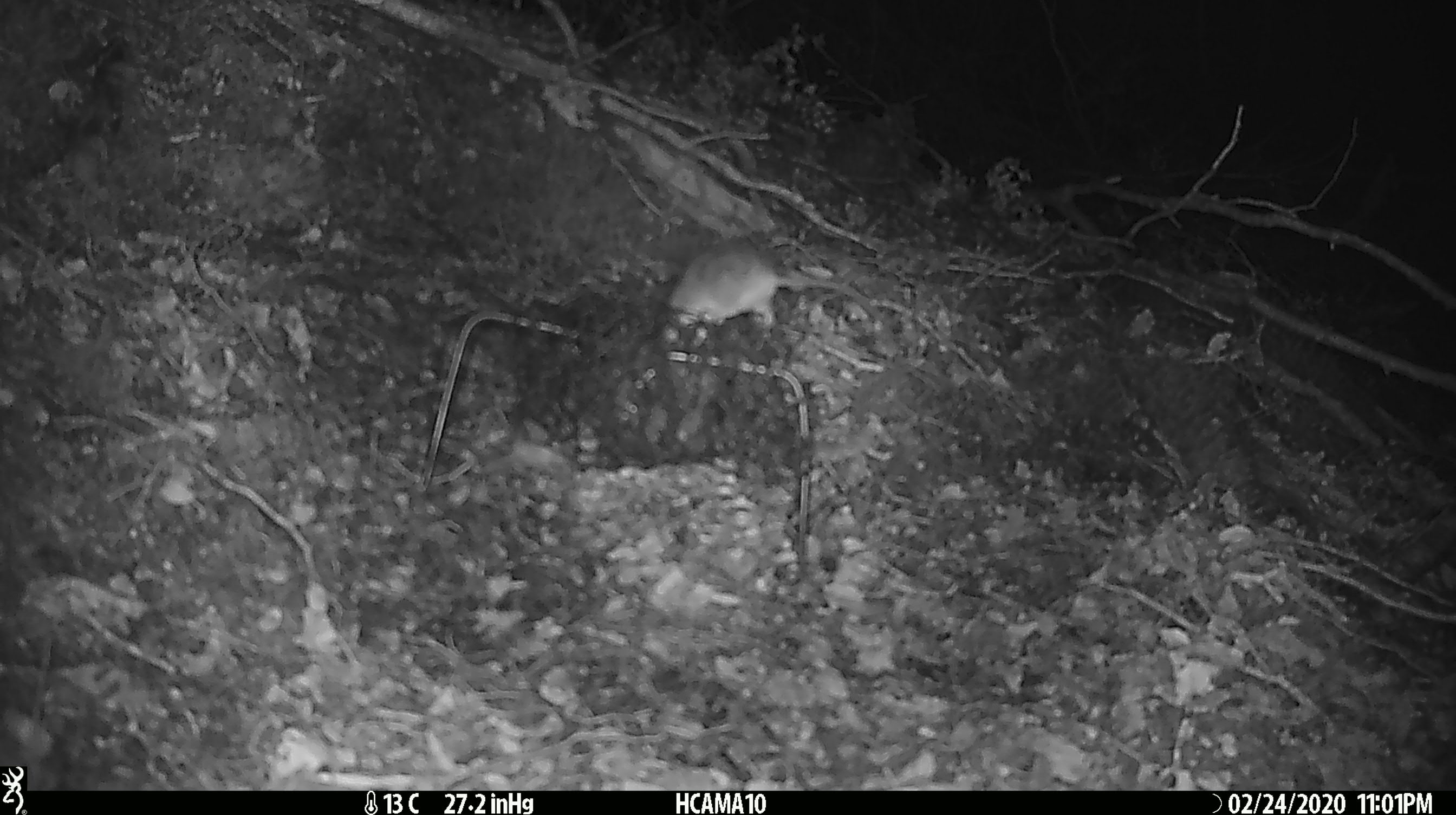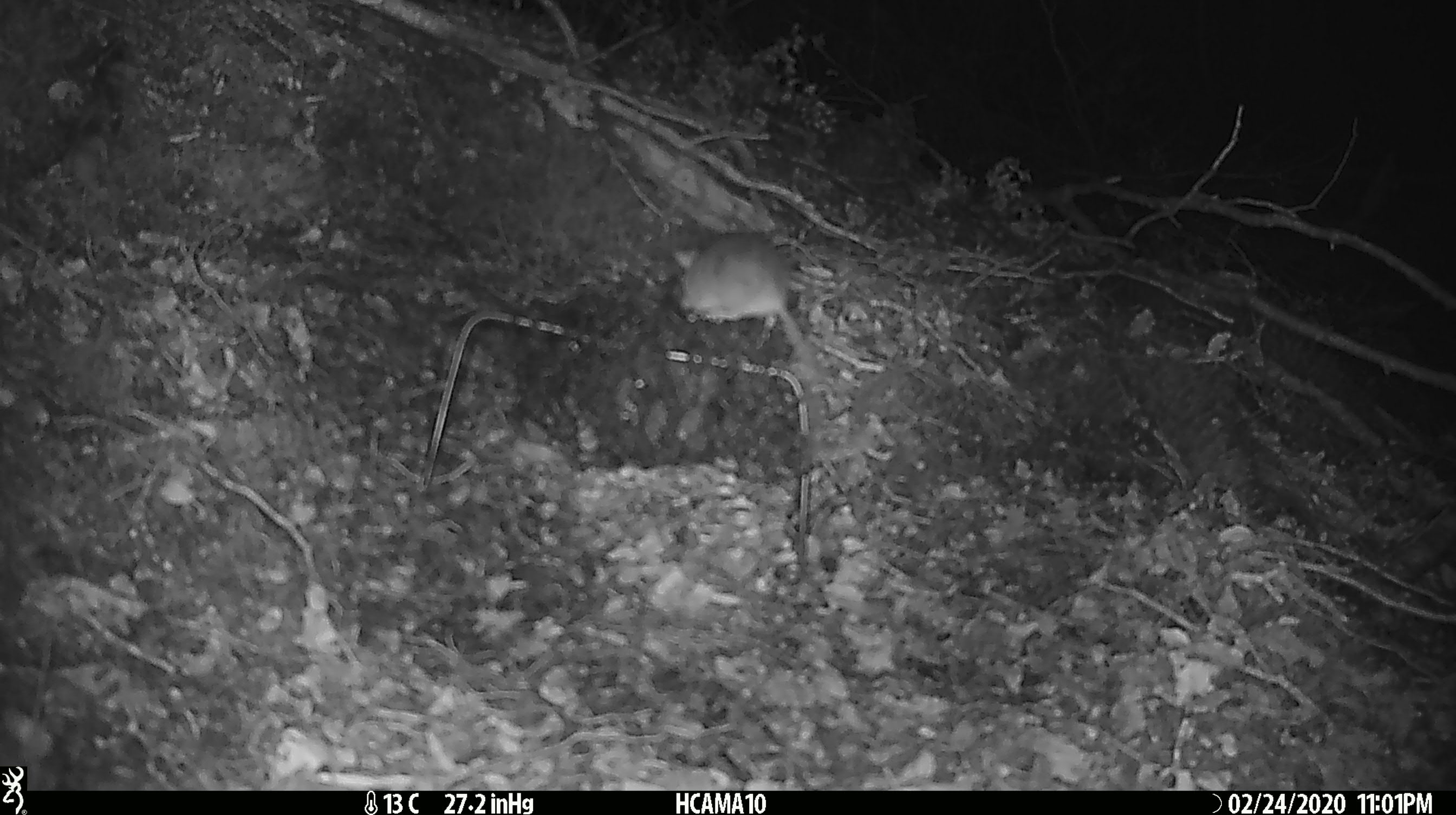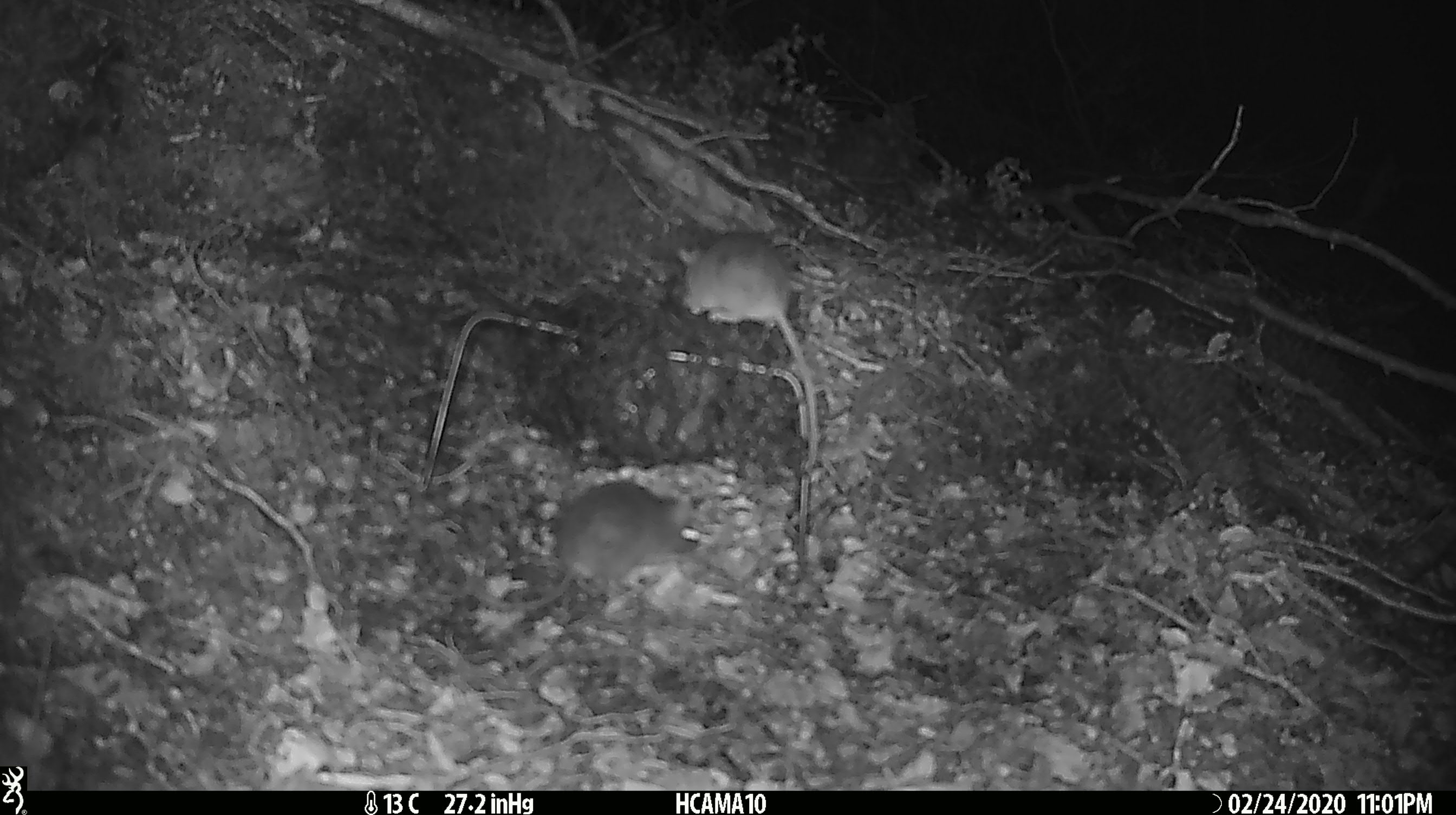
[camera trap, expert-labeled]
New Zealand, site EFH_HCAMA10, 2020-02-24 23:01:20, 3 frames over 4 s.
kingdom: Animalia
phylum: Chordata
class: Mammalia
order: Rodentia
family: Muridae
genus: Mus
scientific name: Mus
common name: mouse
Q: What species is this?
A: Mouse (Mus).